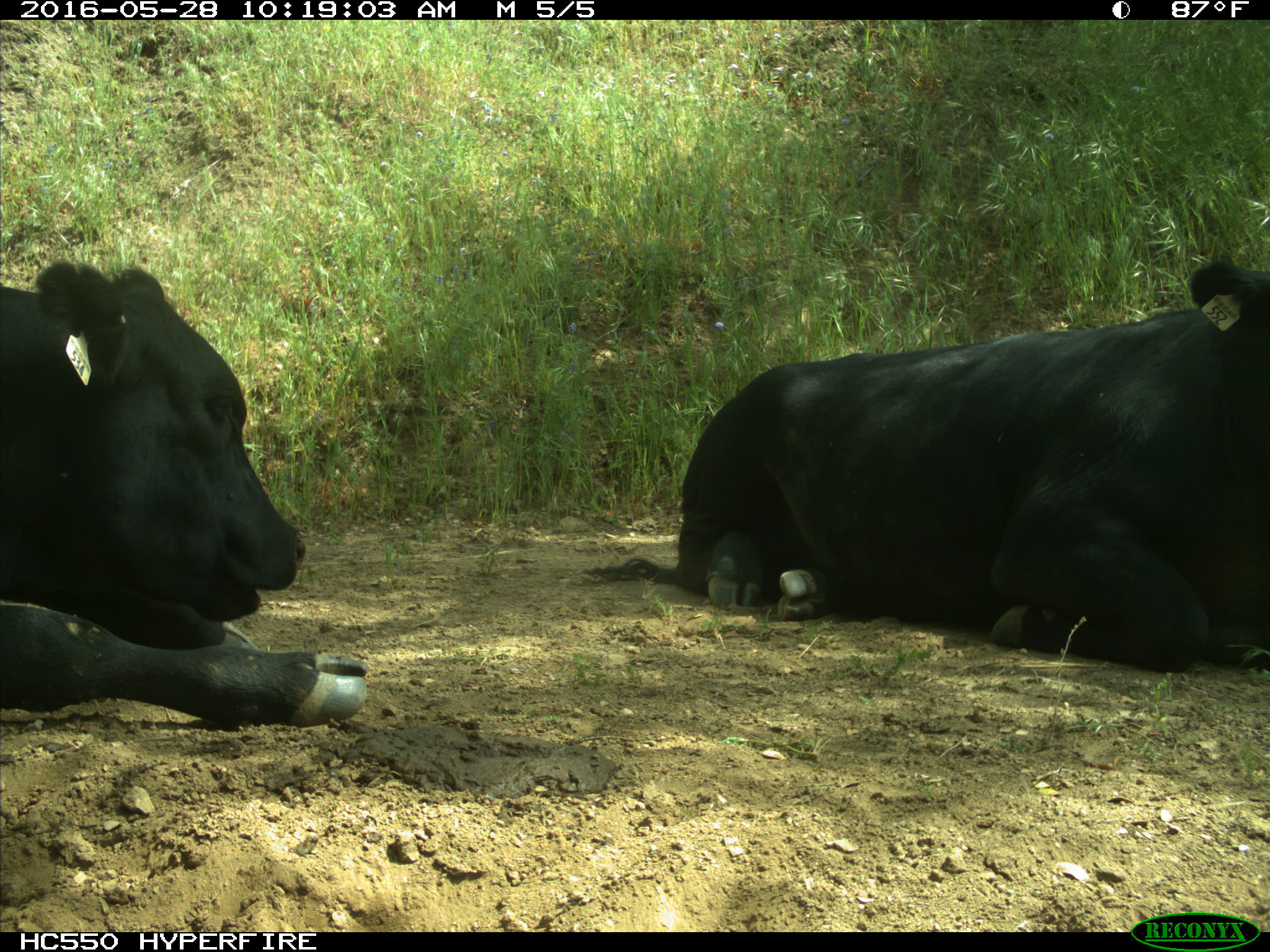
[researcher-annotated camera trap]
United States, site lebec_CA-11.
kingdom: Animalia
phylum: Chordata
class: Mammalia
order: Artiodactyla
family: Bovidae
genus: Bos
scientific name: Bos taurus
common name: domestic cow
Bos taurus (domestic cow).